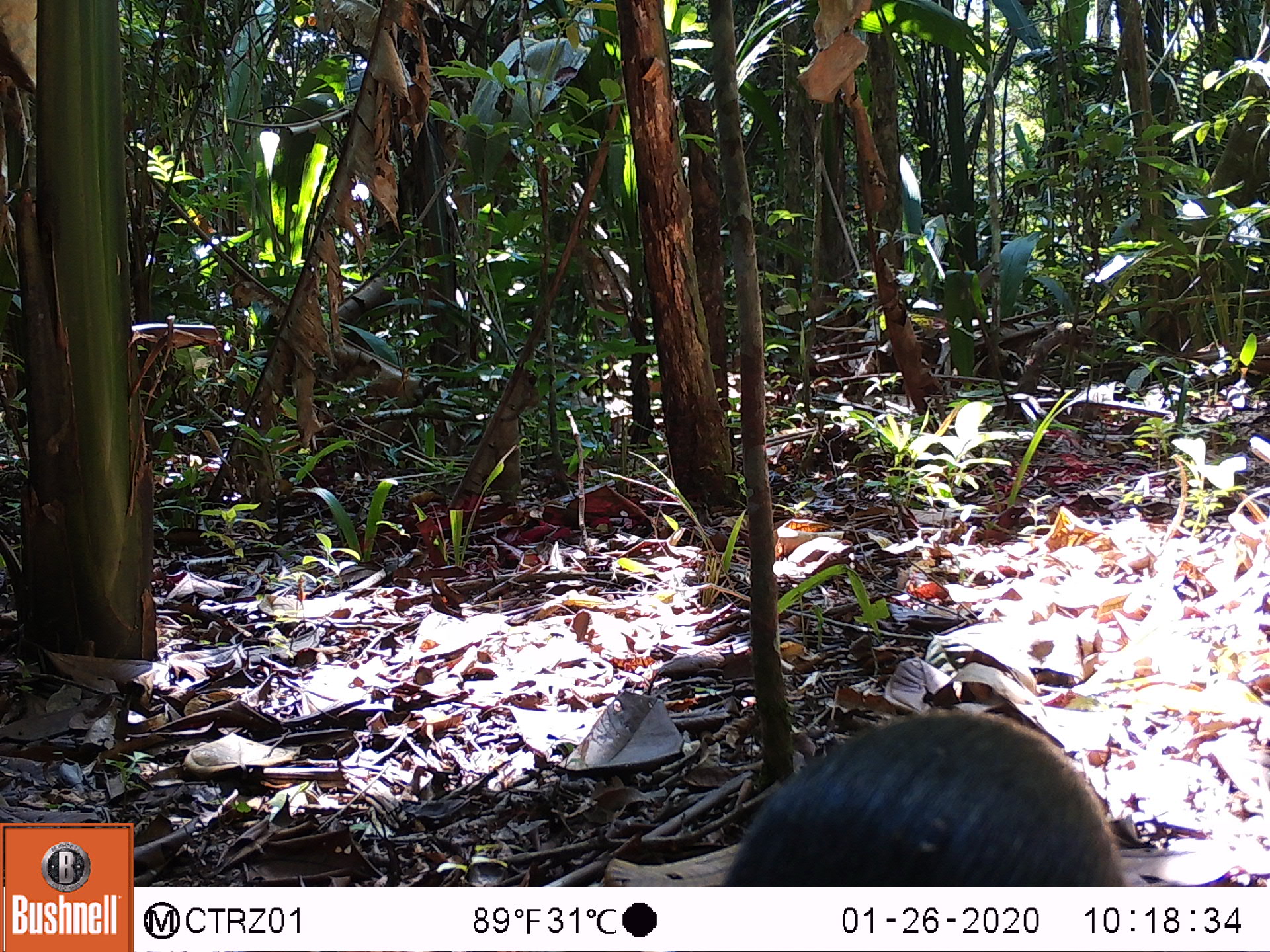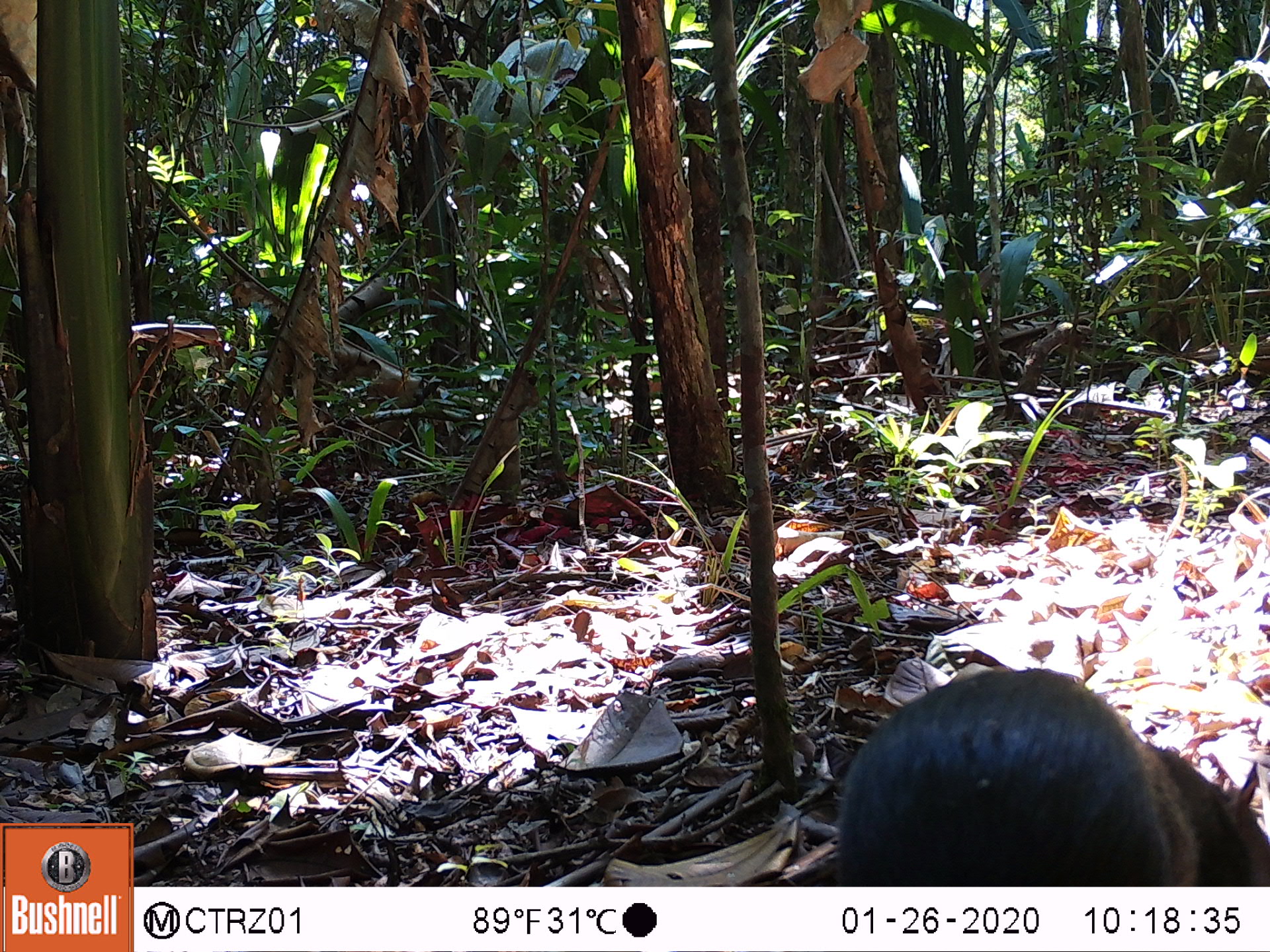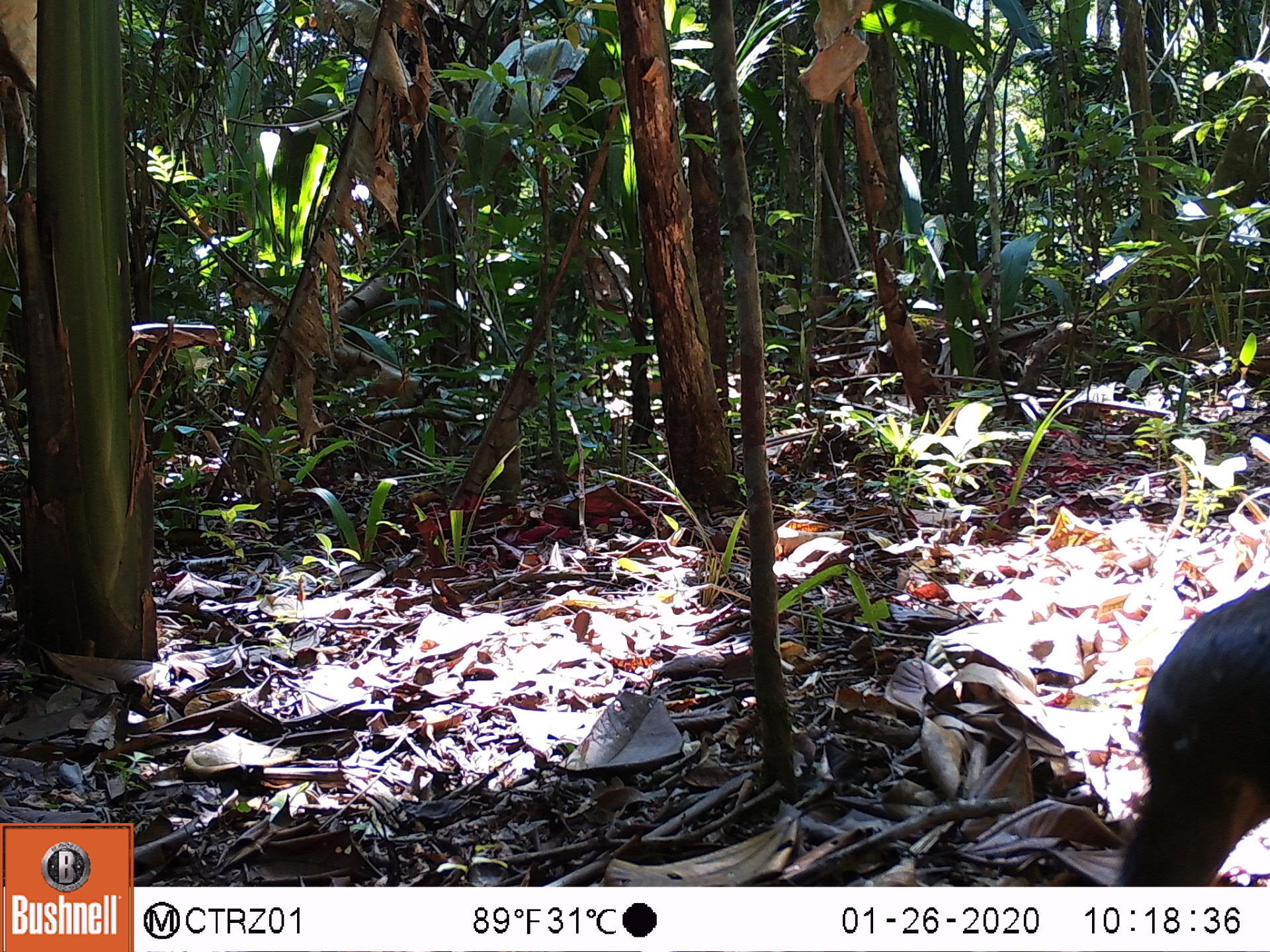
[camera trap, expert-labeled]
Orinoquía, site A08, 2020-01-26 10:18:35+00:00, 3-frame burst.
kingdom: Animalia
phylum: Chordata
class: Mammalia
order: Rodentia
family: Dasyproctidae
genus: Dasyprocta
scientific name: Dasyprocta fuliginosa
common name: black agouti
Black agouti (Dasyprocta fuliginosa).